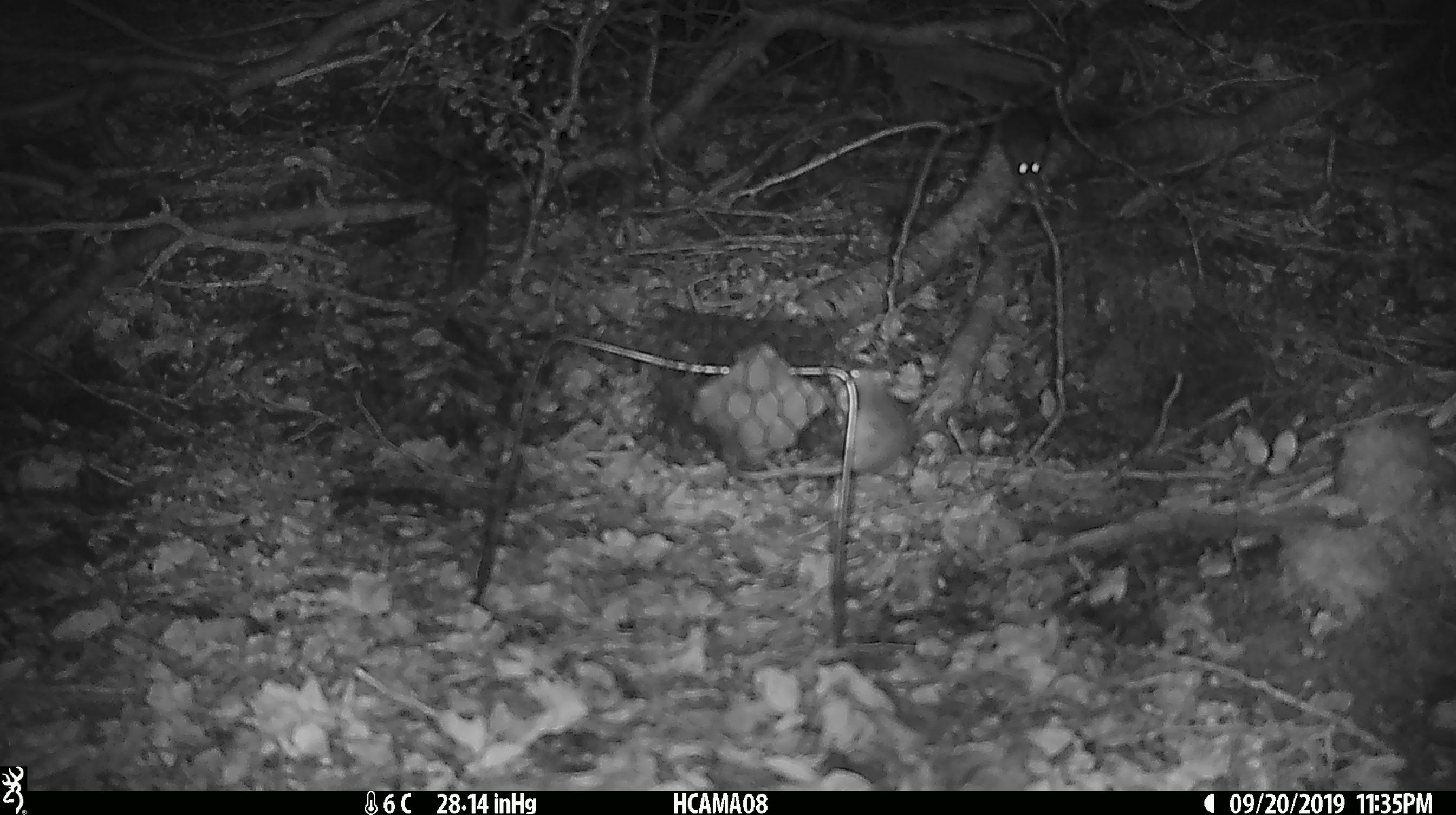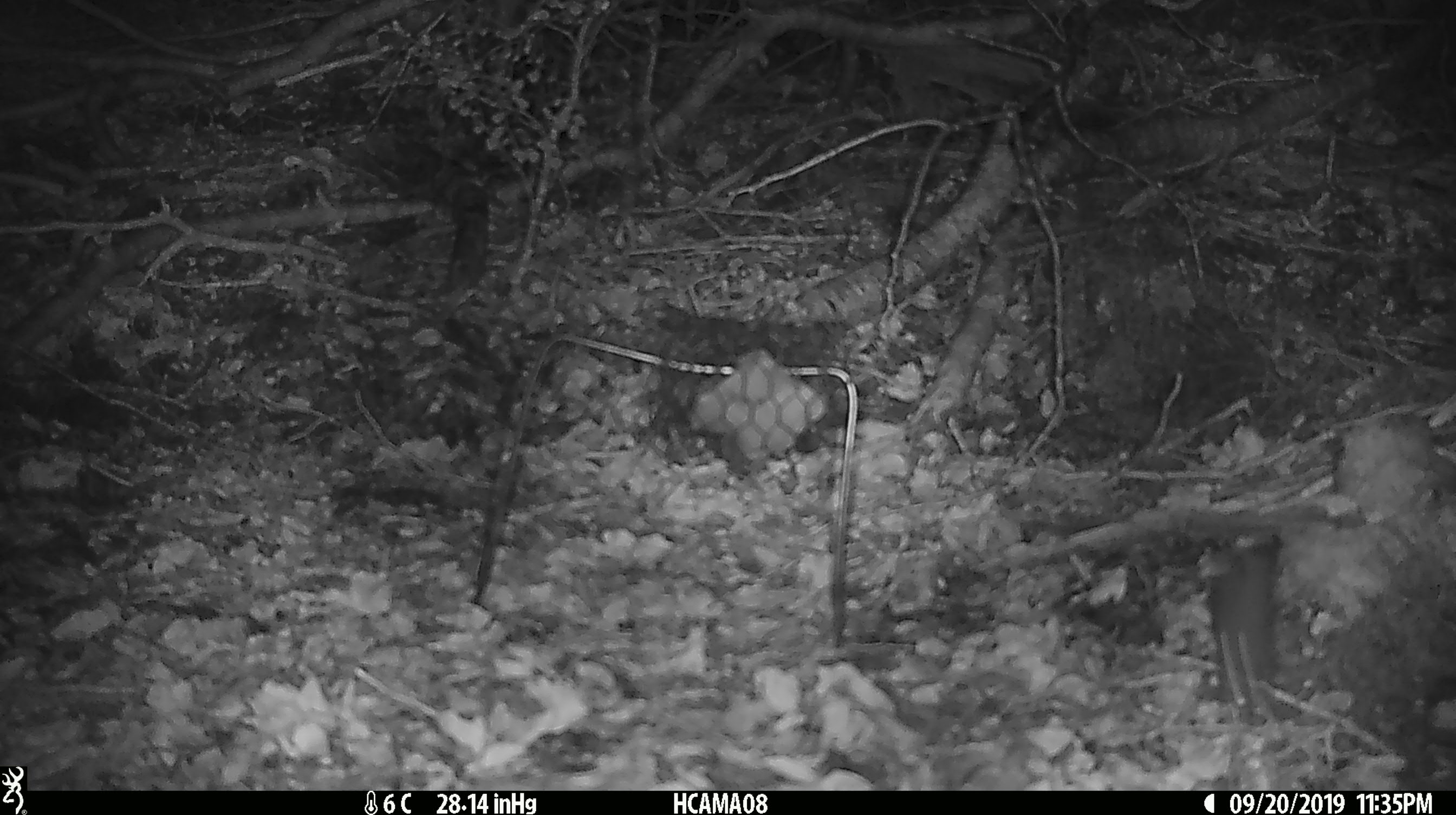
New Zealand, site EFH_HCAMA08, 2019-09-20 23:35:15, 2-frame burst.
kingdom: Animalia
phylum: Chordata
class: Mammalia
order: Rodentia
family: Muridae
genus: Mus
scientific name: Mus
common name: mouse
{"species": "mouse (Mus)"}